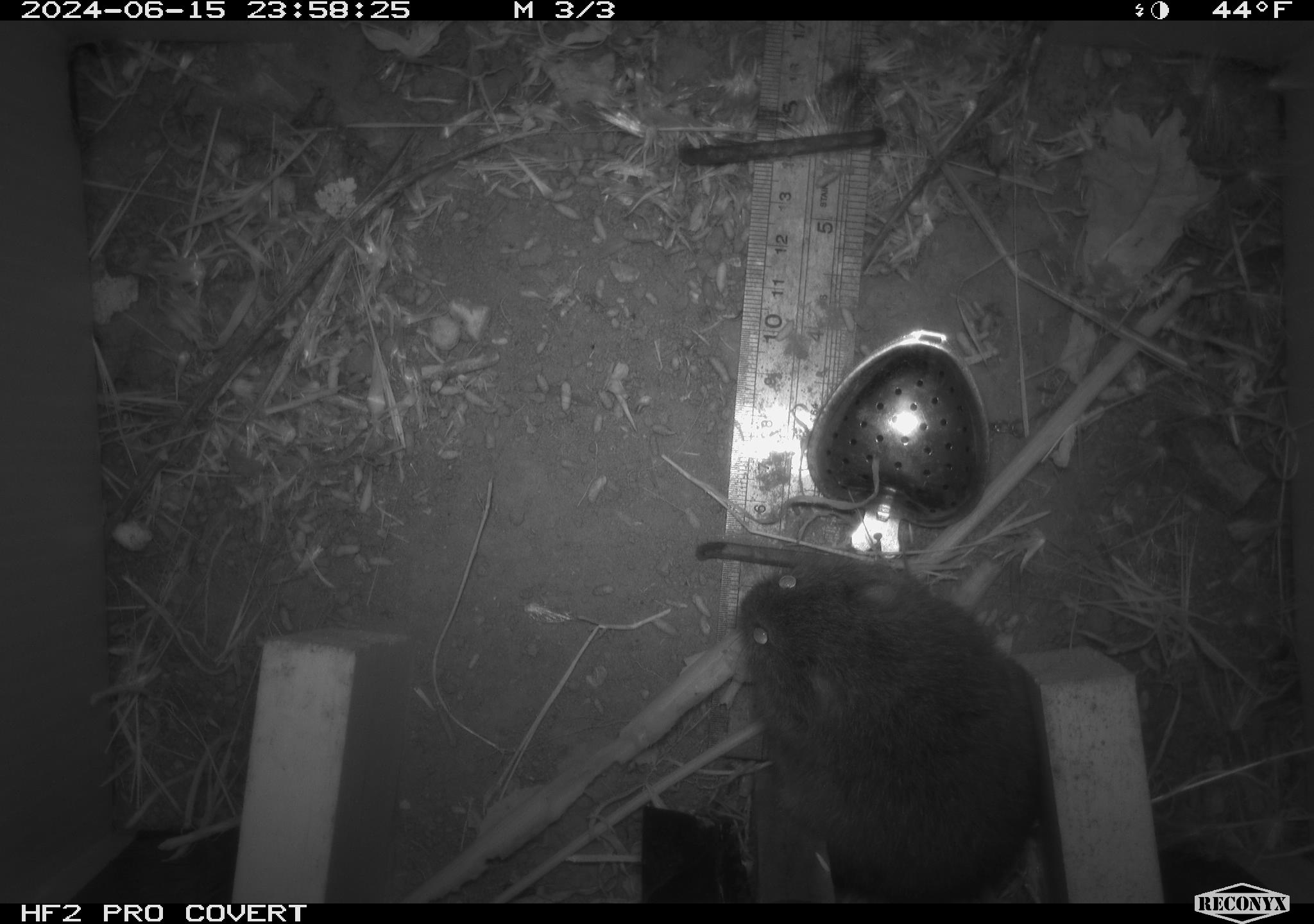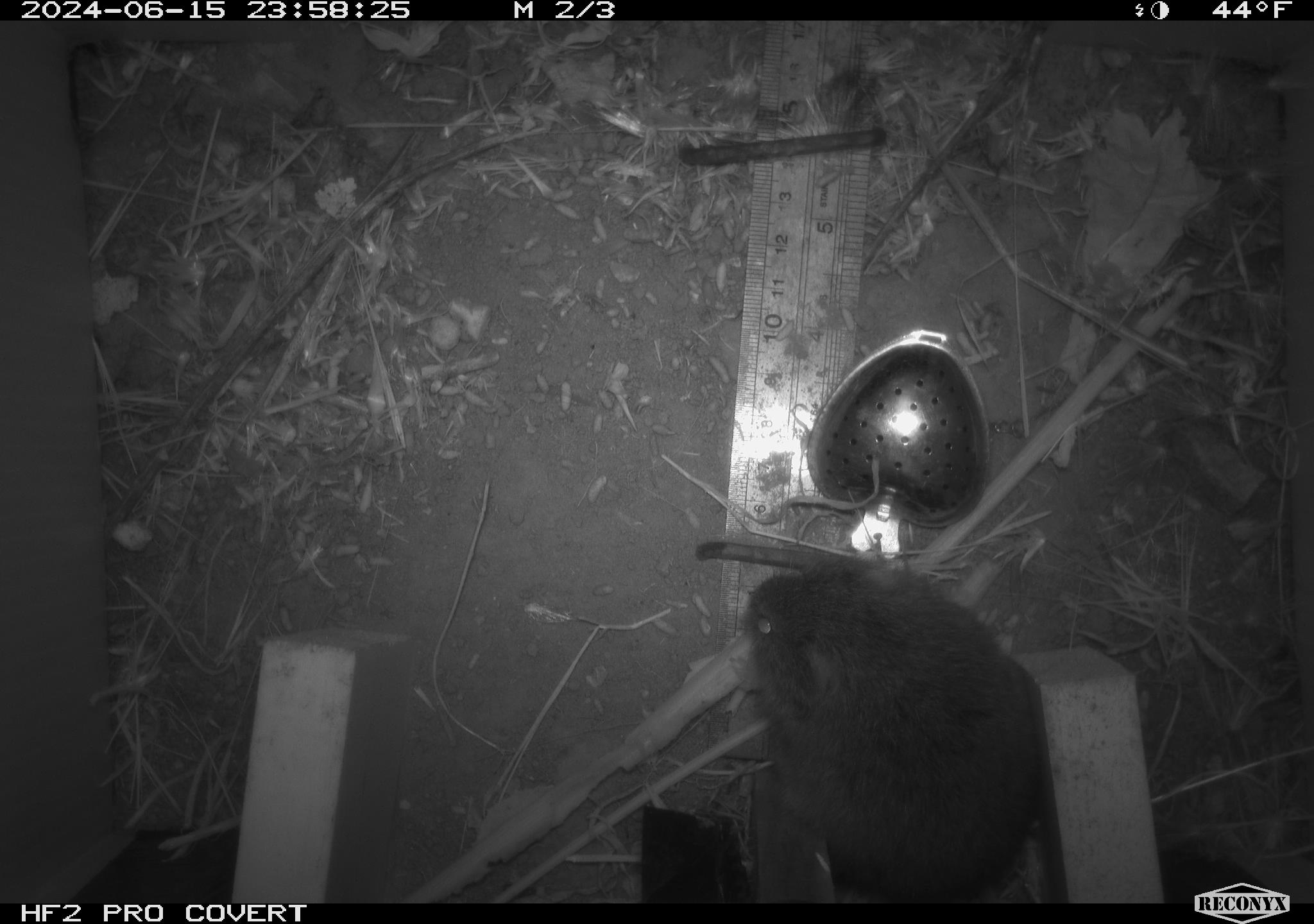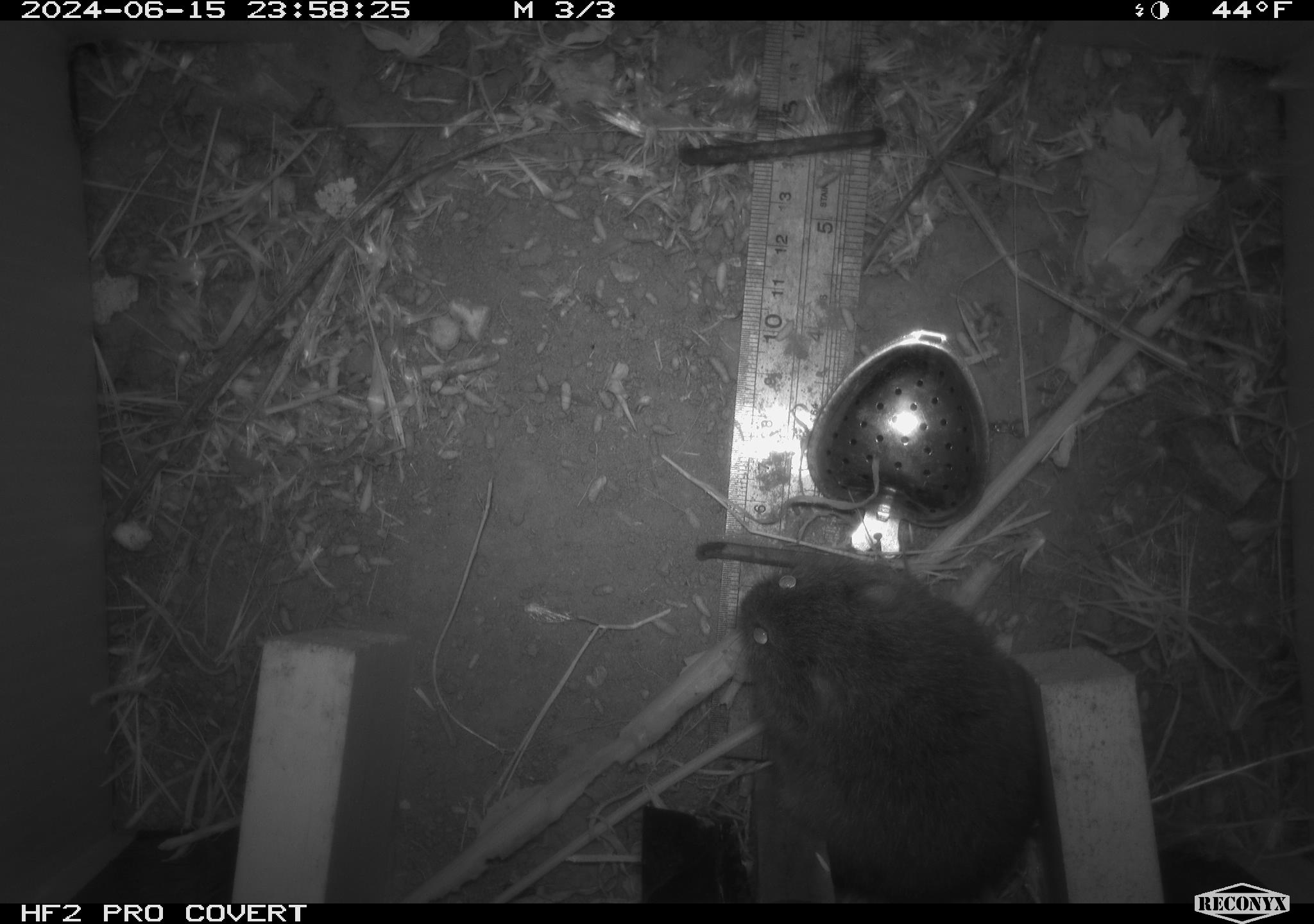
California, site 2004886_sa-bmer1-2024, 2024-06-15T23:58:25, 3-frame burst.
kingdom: Animalia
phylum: Chordata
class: Mammalia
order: Rodentia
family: Cricetidae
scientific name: Cricetidae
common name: hamsters, voles, lemmings, and allies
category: cricetidae family